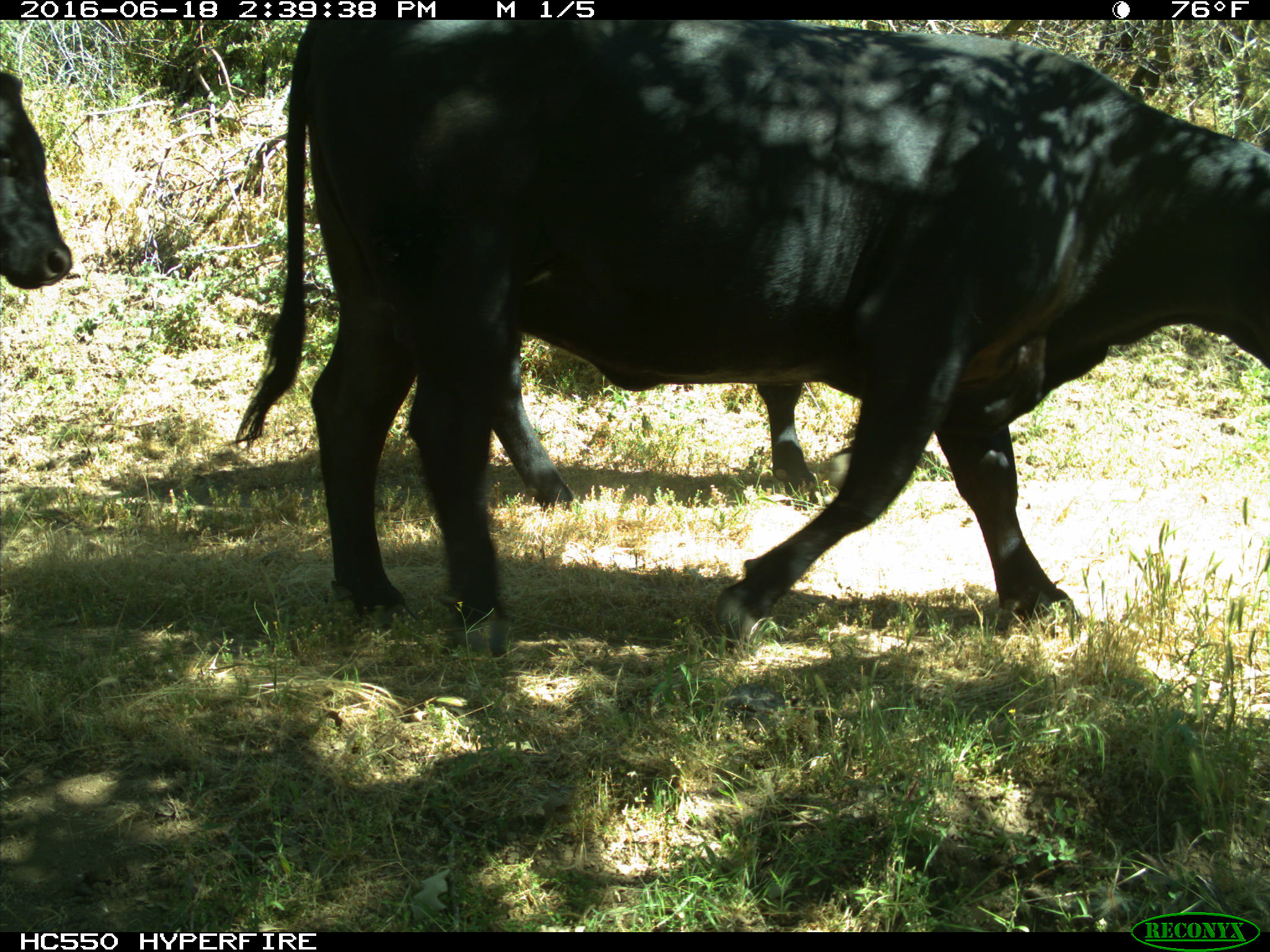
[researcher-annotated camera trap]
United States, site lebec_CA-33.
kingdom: Animalia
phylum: Chordata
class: Mammalia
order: Artiodactyla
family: Bovidae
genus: Bos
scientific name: Bos taurus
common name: domestic cow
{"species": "Bos taurus (domestic cow)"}